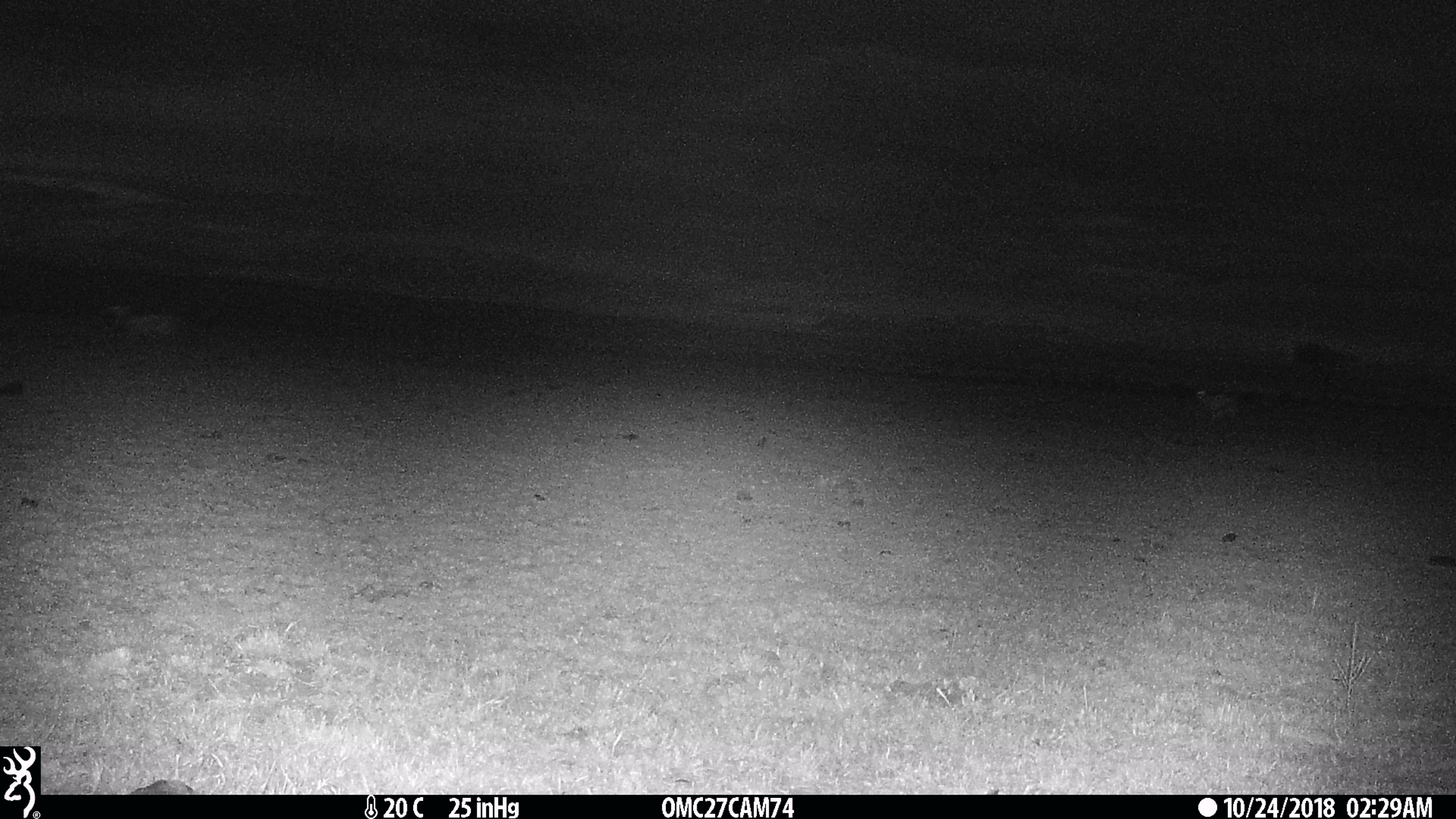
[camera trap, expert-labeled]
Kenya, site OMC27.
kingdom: Animalia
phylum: Chordata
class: Mammalia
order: Artiodactyla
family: Bovidae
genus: Eudorcas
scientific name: Eudorcas thomsonii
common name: thomon's gazelle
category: gazelle thomsons